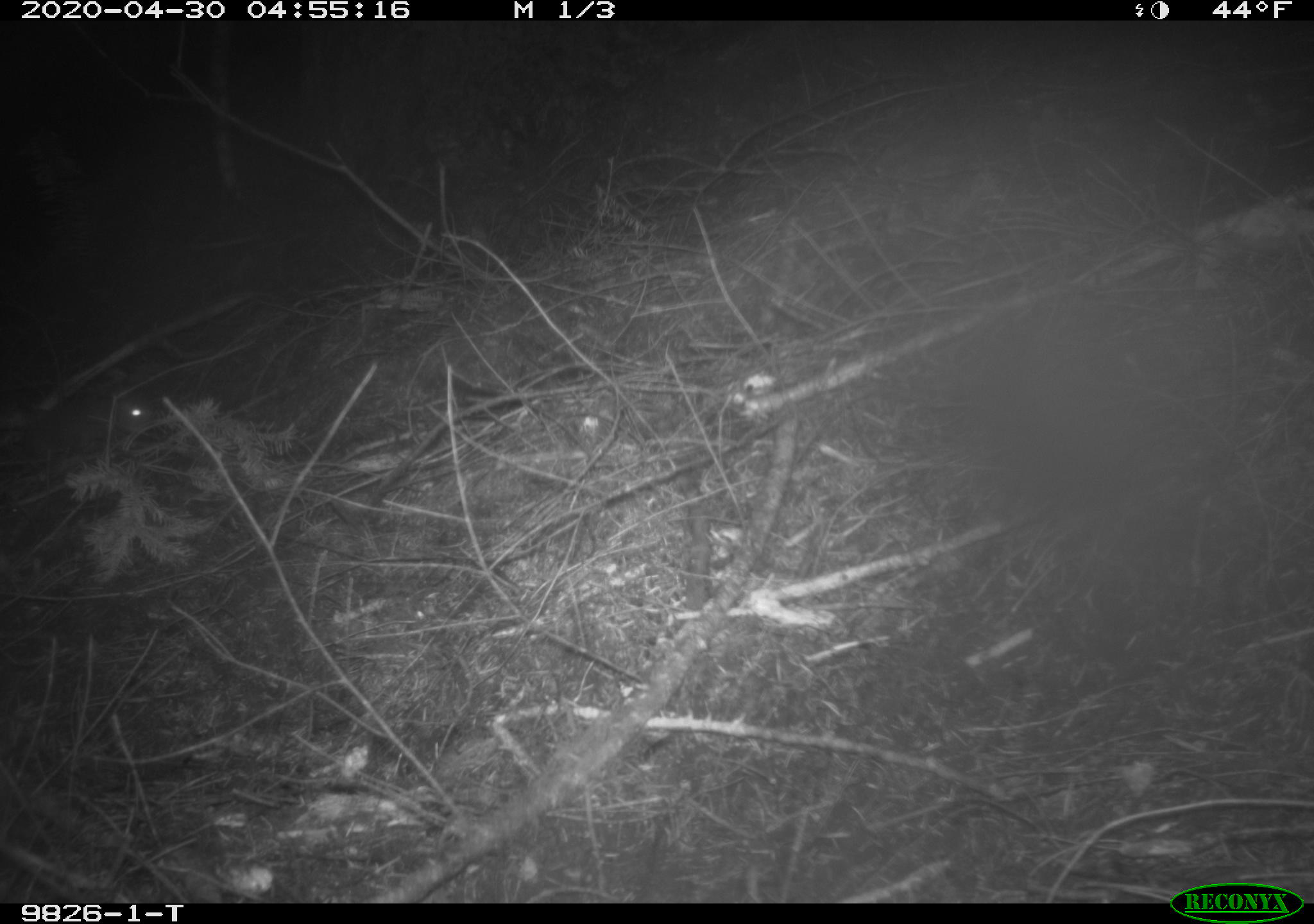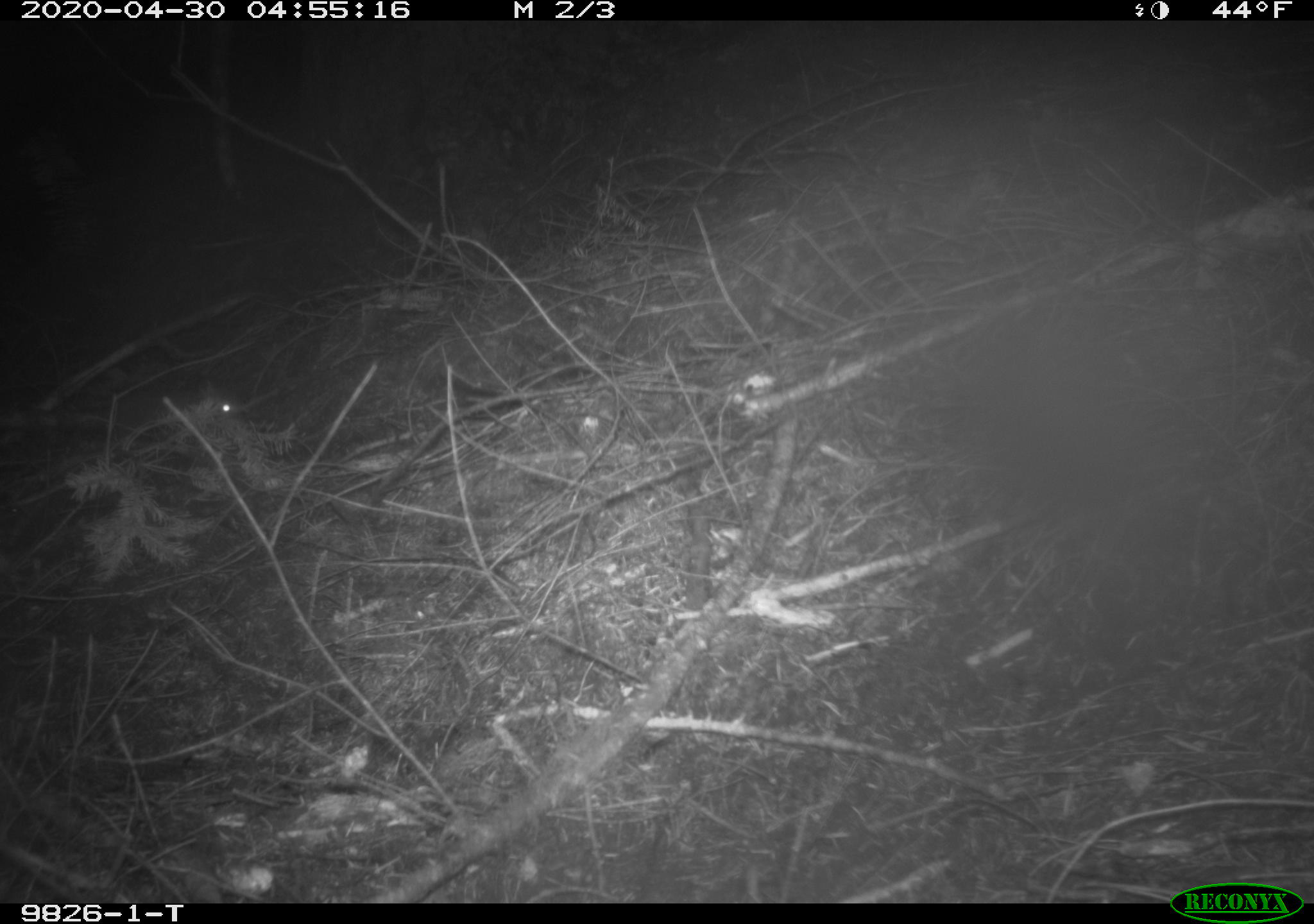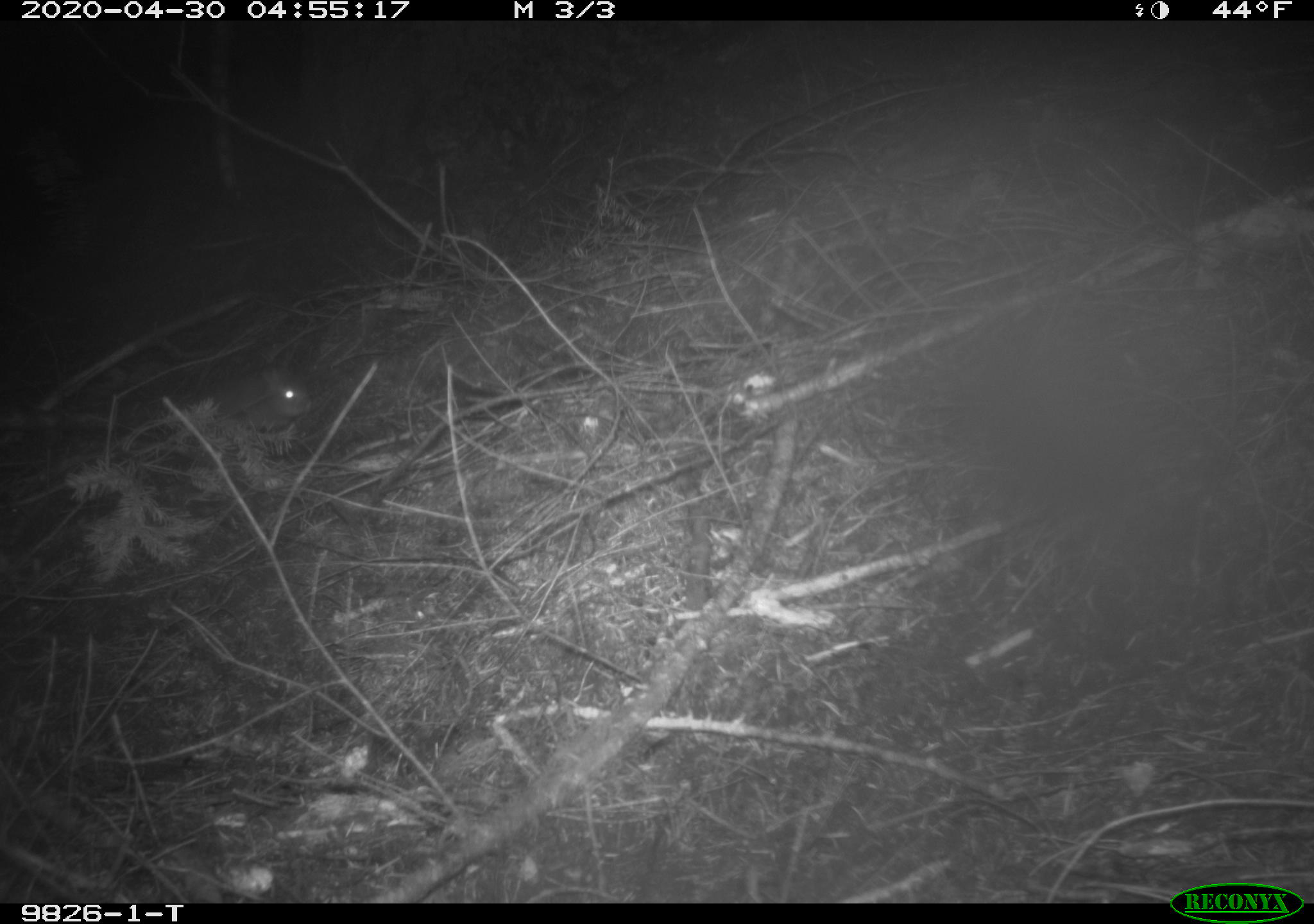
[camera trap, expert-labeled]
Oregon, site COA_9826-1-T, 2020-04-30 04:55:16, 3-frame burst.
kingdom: Animalia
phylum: Chordata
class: Mammalia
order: Lagomorpha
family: Leporidae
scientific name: Leporidae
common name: hares and rabbits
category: leporidae family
Leporidae family (hares and rabbits) (Leporidae).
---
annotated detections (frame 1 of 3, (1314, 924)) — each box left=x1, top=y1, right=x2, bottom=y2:
leporidae family: left=54, top=387, right=150, bottom=468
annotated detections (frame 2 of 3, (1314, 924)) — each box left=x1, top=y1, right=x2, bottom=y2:
leporidae family: left=171, top=376, right=245, bottom=423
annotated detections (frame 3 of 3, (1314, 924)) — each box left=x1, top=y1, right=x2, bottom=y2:
leporidae family: left=187, top=362, right=311, bottom=427